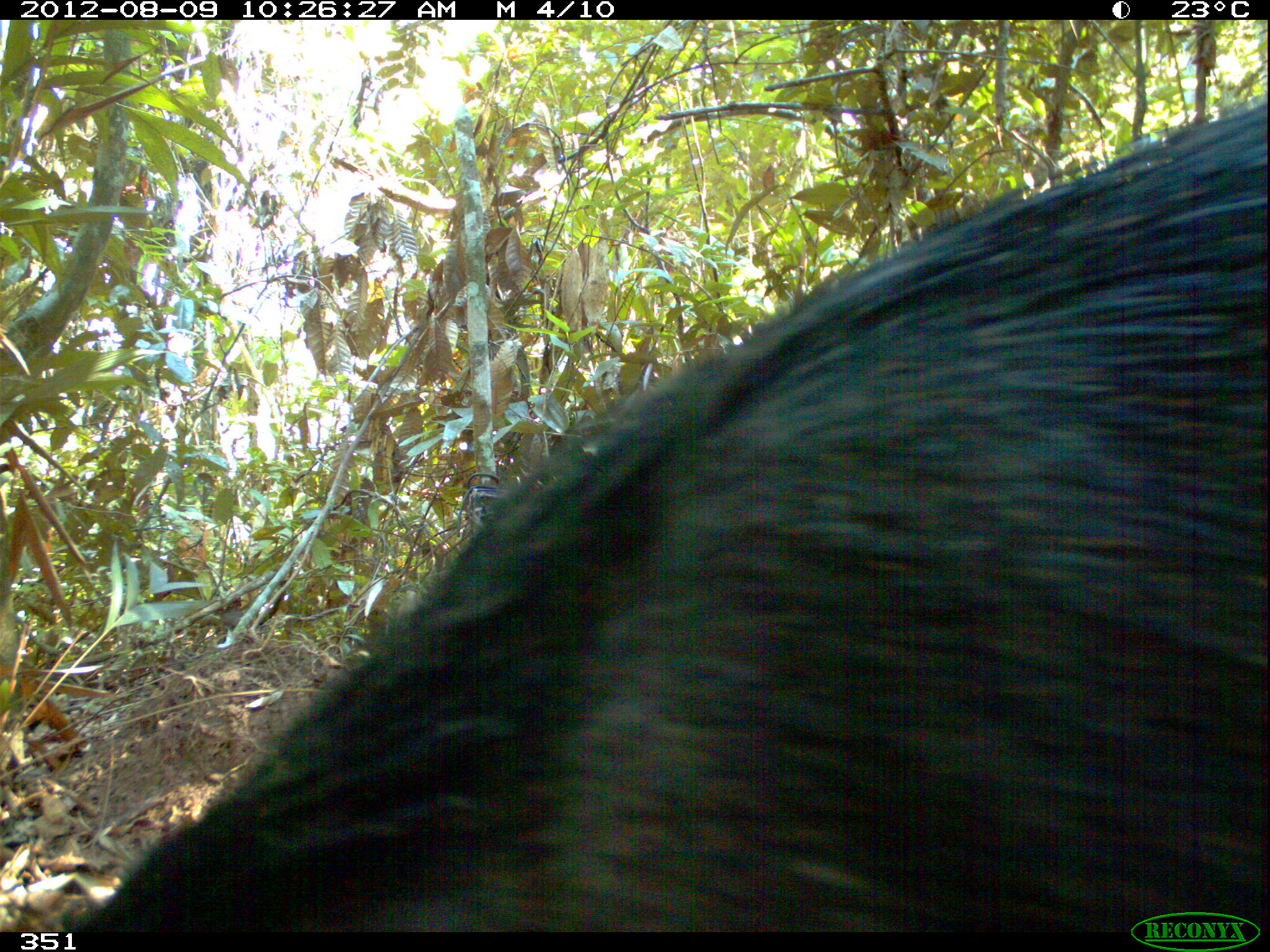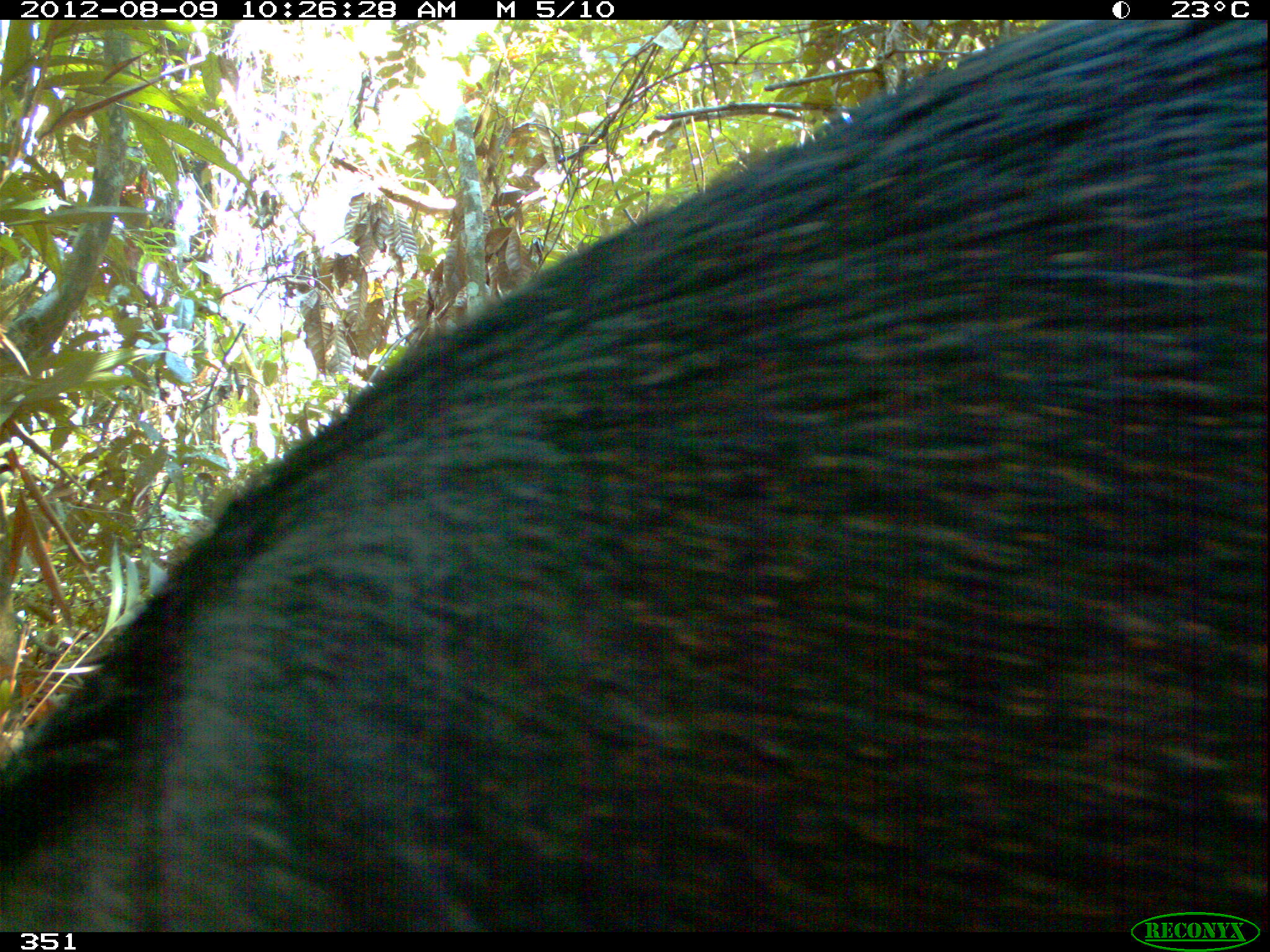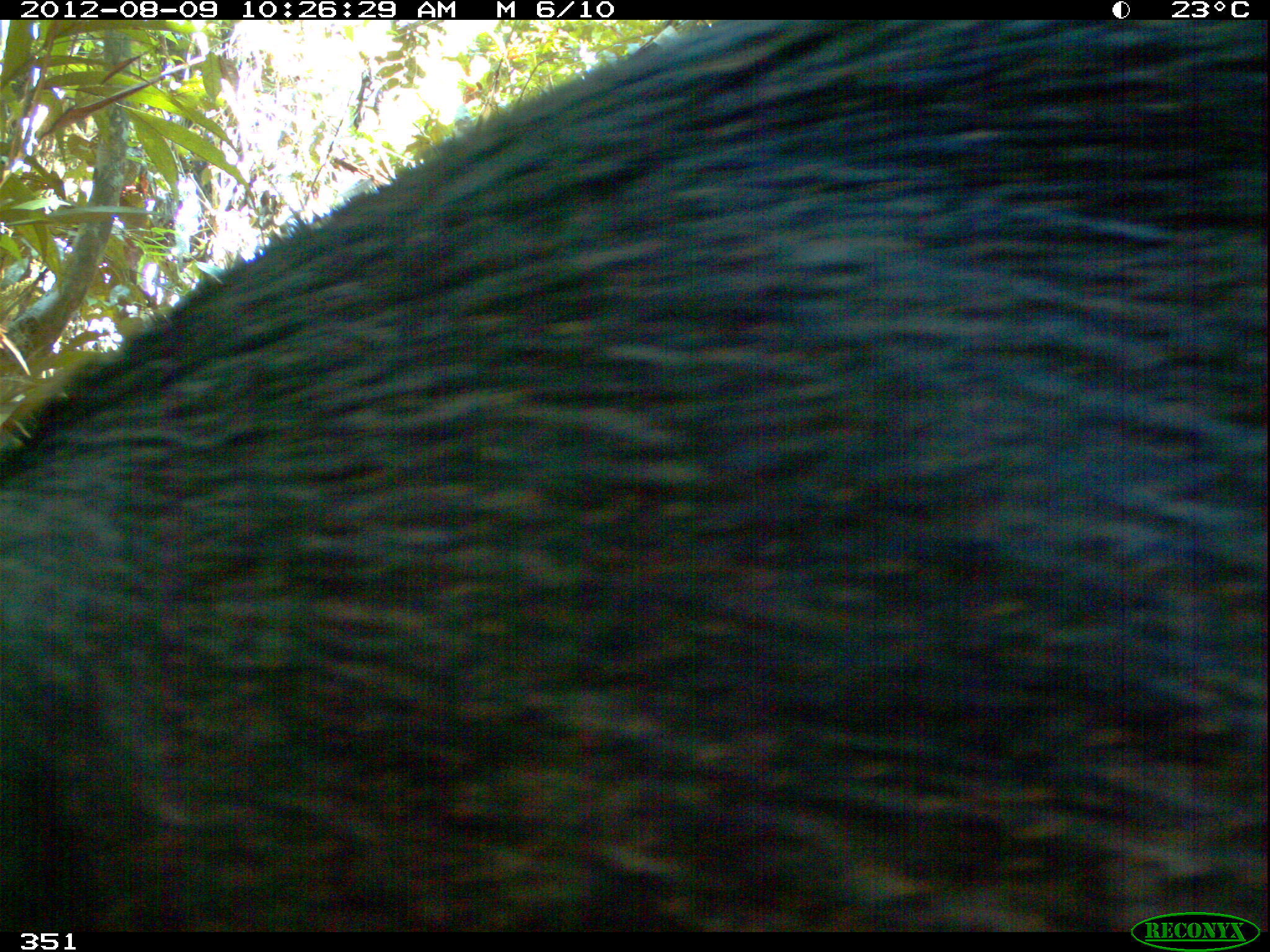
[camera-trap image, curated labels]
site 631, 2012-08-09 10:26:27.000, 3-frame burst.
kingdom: Animalia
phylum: Chordata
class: Mammalia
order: Artiodactyla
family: Tayassuidae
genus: Tayassu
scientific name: Tayassu pecari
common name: white-lipped peccary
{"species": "Tayassu pecari (white-lipped peccary)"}